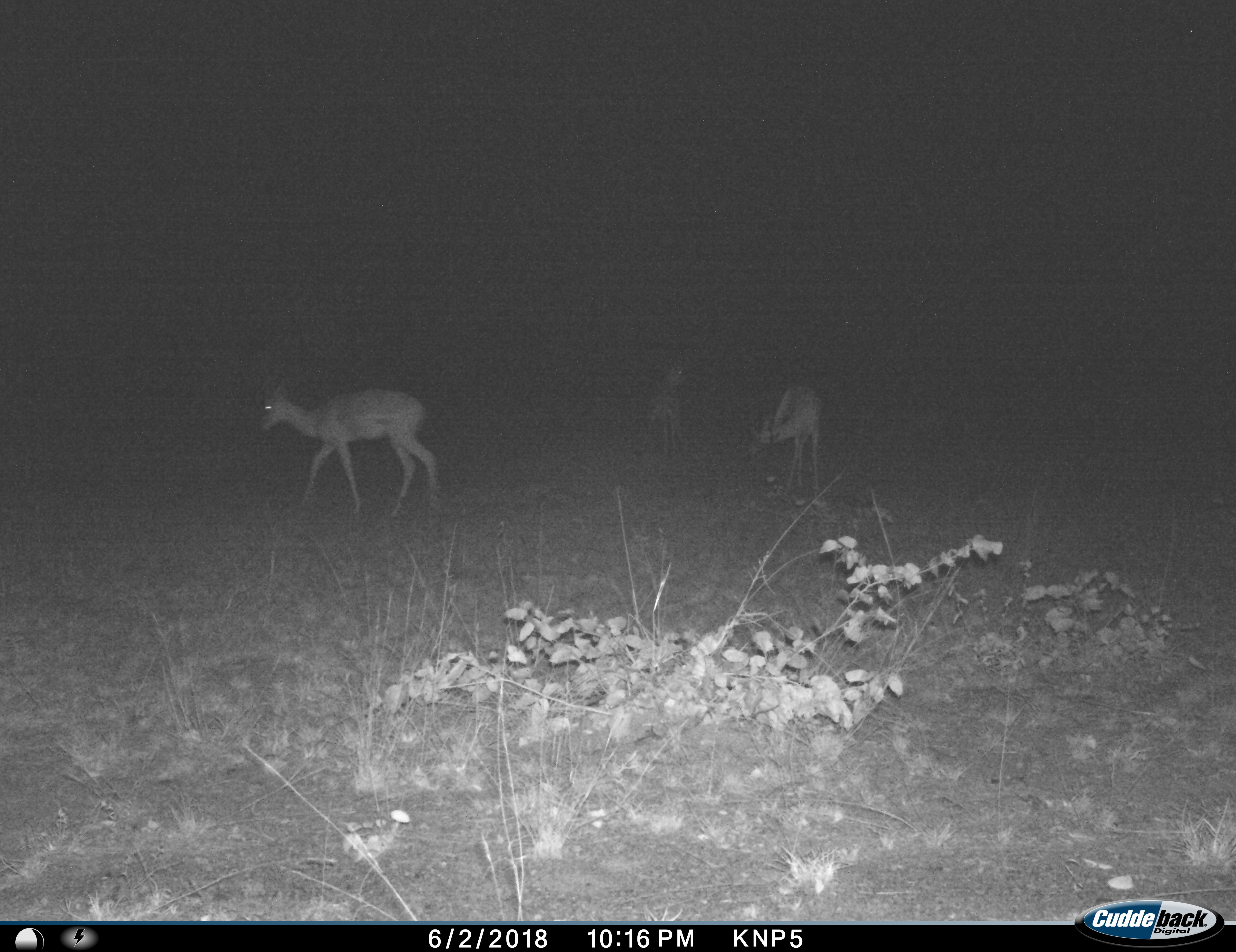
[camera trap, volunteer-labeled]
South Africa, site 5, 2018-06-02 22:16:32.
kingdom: Animalia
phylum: Chordata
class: Mammalia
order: Artiodactyla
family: Bovidae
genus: Aepyceros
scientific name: Aepyceros melampus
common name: impala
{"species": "impala (Aepyceros melampus)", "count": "3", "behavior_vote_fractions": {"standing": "67%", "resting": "0%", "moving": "44%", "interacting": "11%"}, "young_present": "11%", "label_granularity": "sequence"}